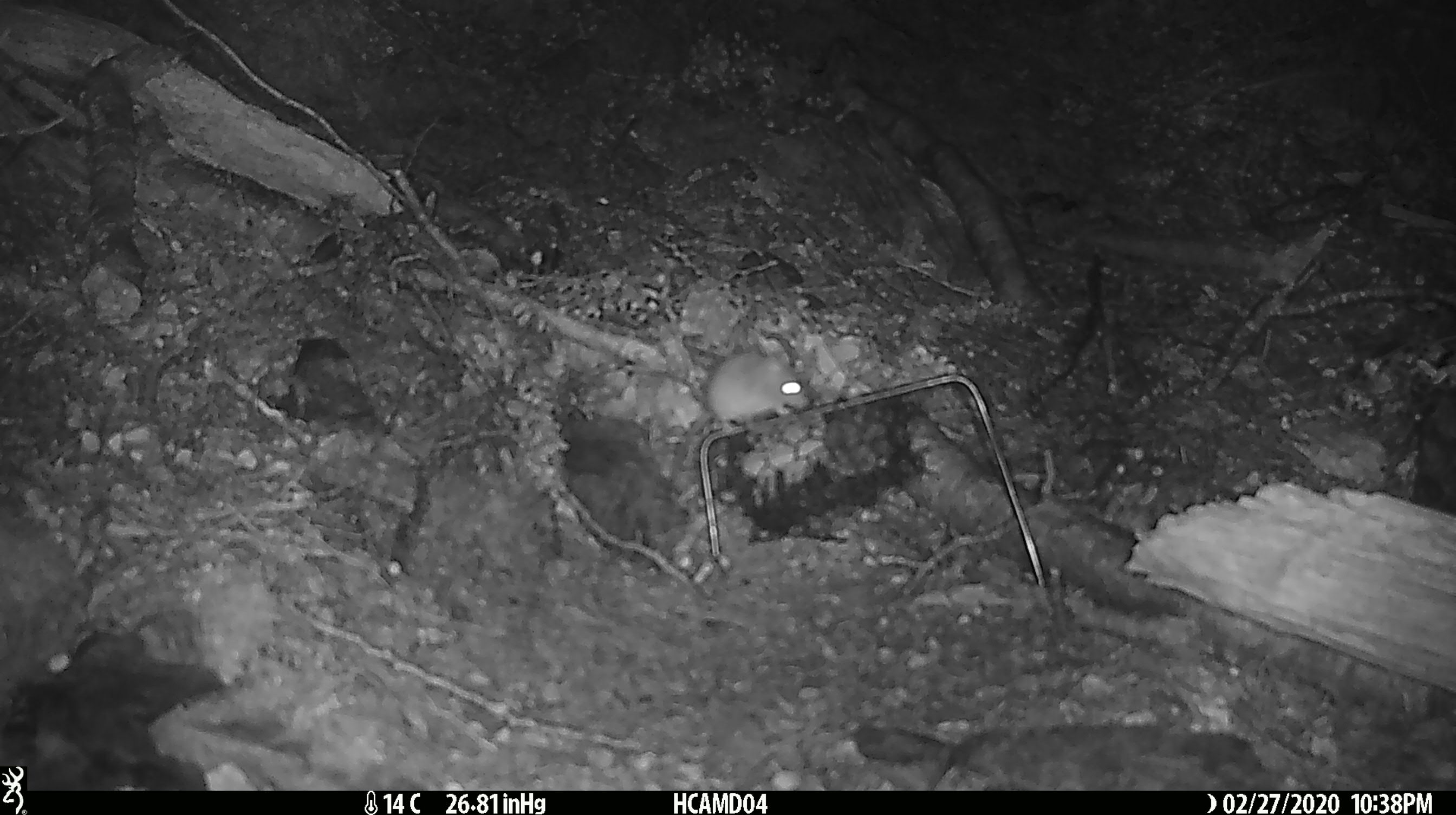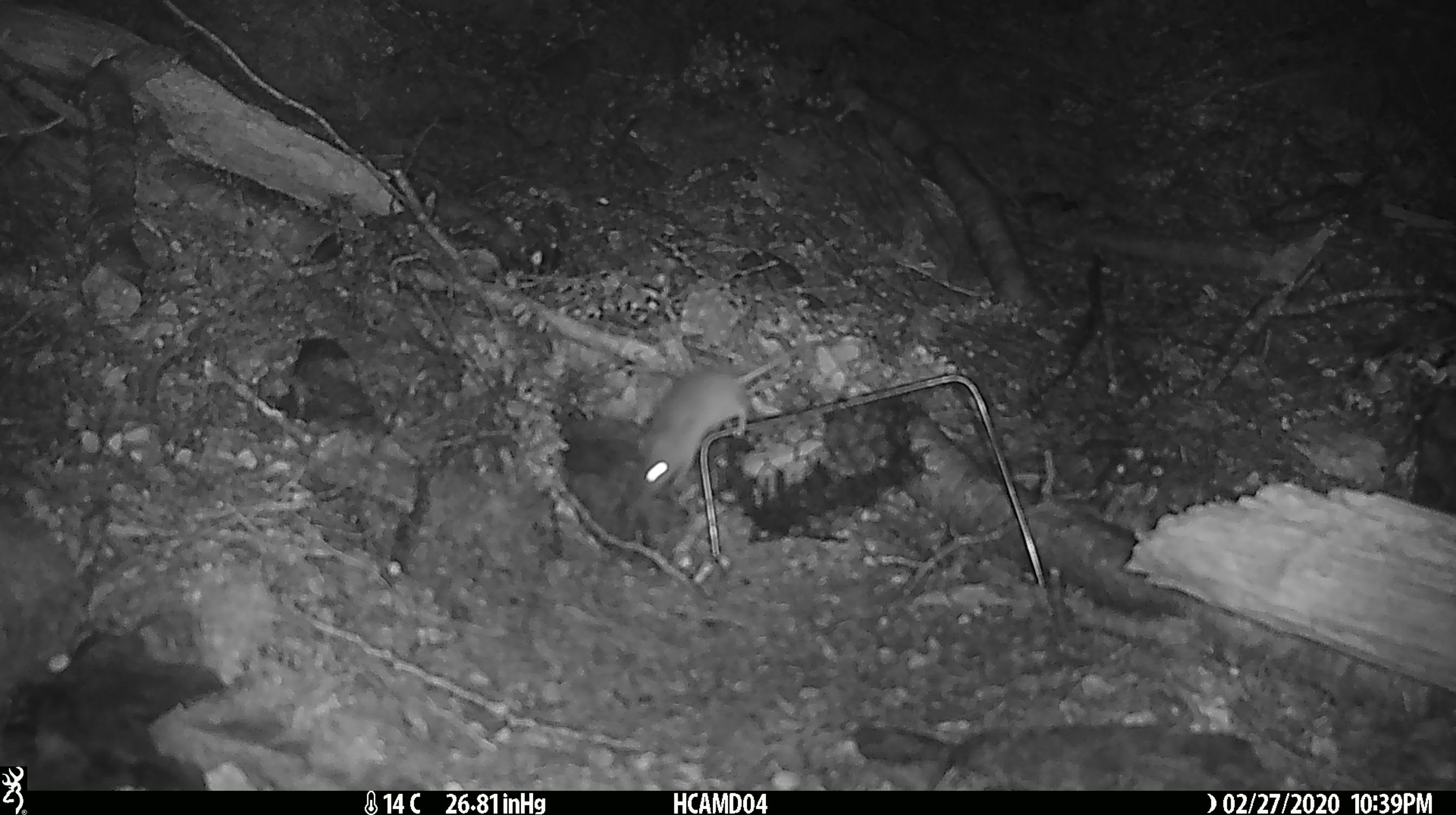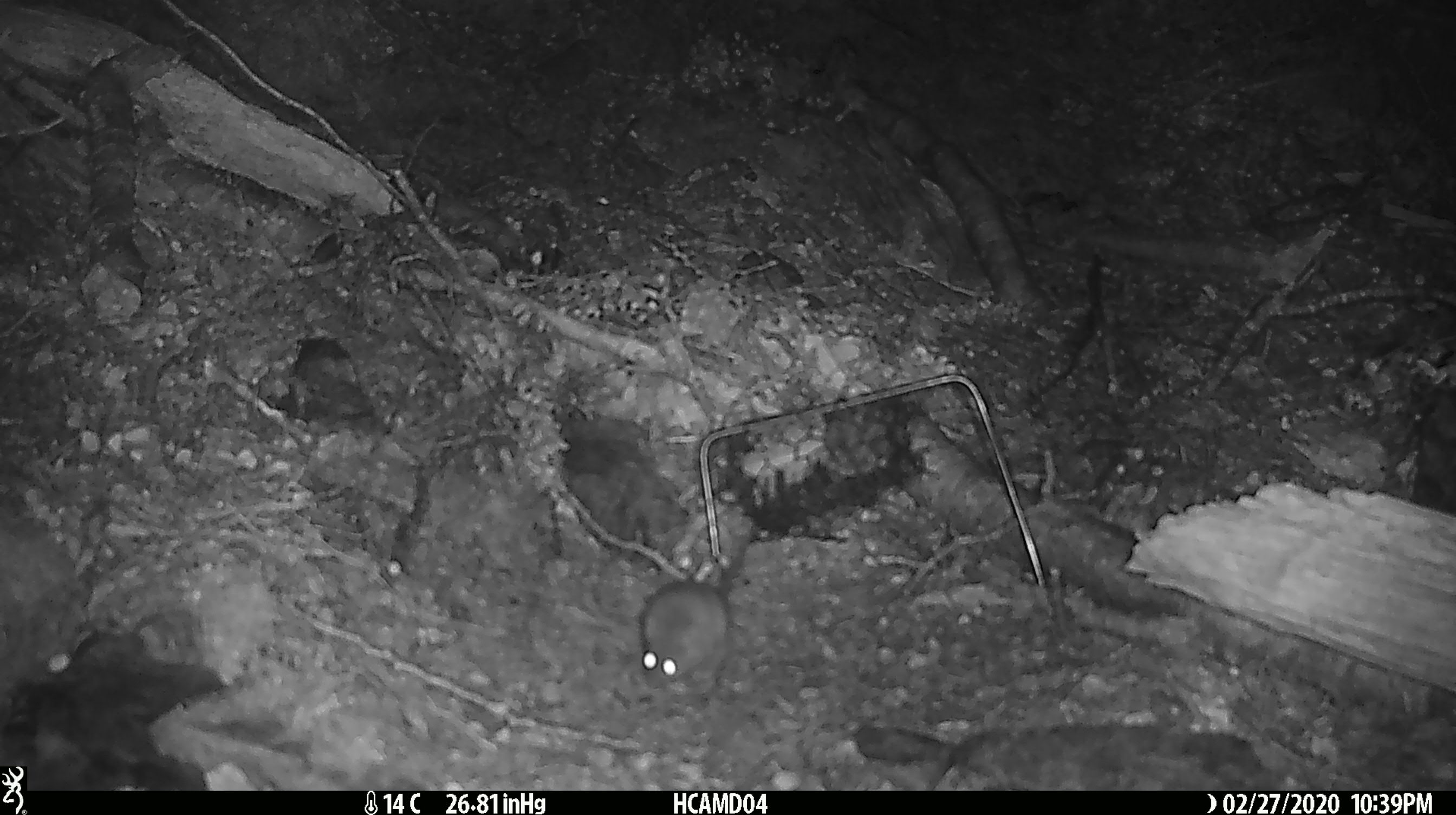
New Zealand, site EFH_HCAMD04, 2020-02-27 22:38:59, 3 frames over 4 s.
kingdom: Animalia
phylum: Chordata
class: Mammalia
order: Rodentia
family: Muridae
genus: Mus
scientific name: Mus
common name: mouse